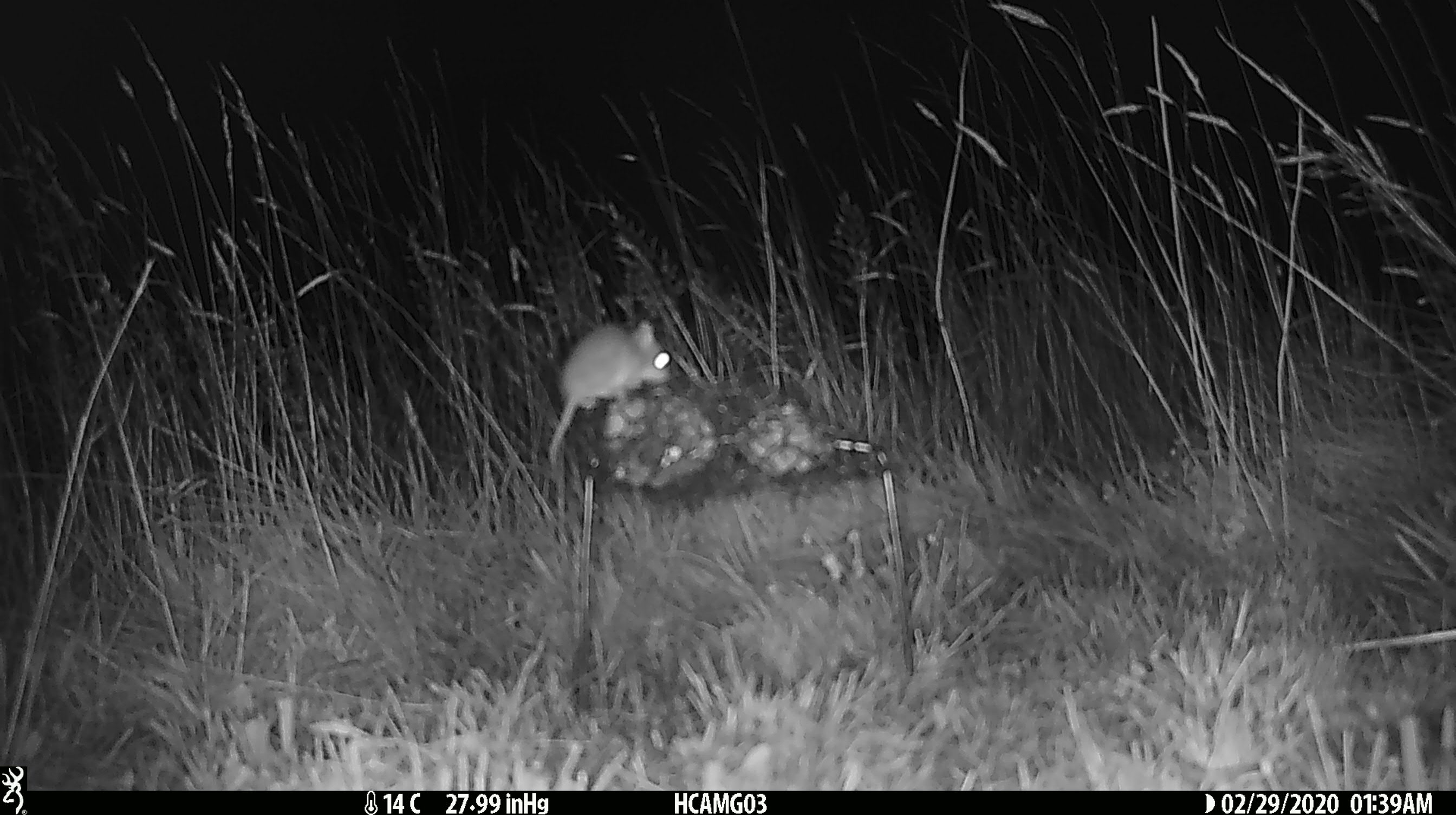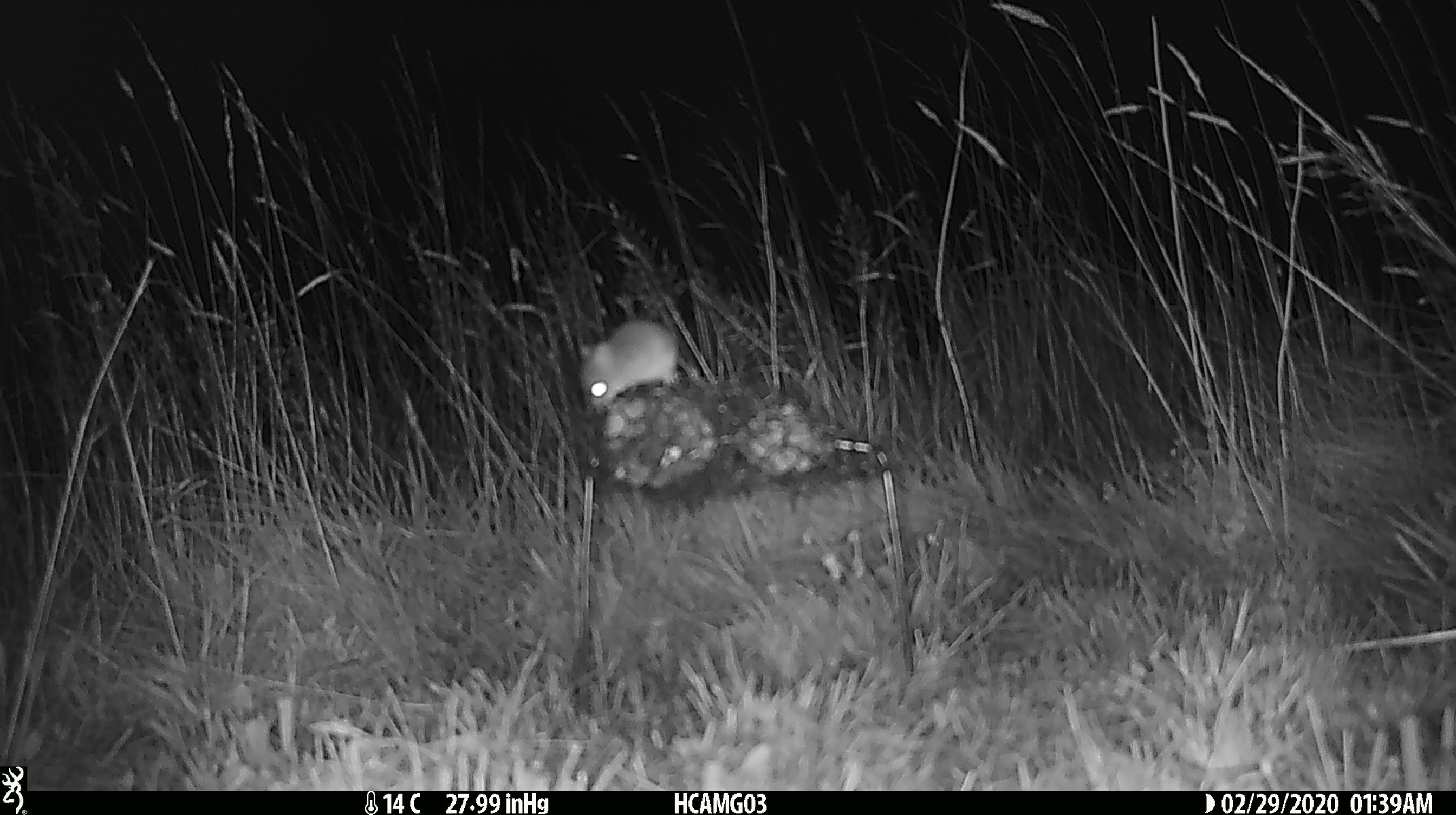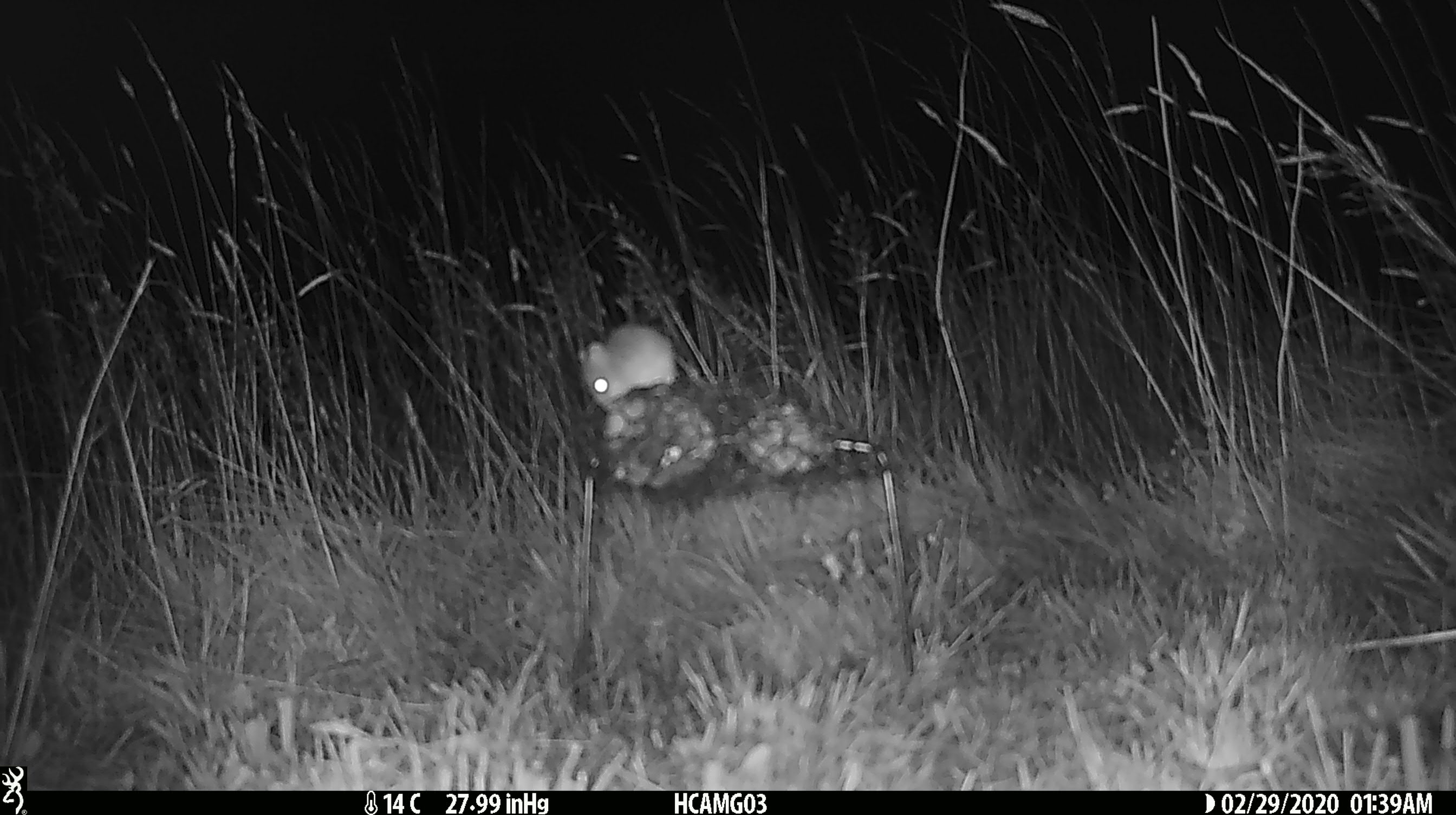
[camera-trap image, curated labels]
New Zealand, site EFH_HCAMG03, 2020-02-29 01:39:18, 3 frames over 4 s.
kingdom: Animalia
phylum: Chordata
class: Mammalia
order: Rodentia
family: Muridae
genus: Mus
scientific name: Mus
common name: mouse